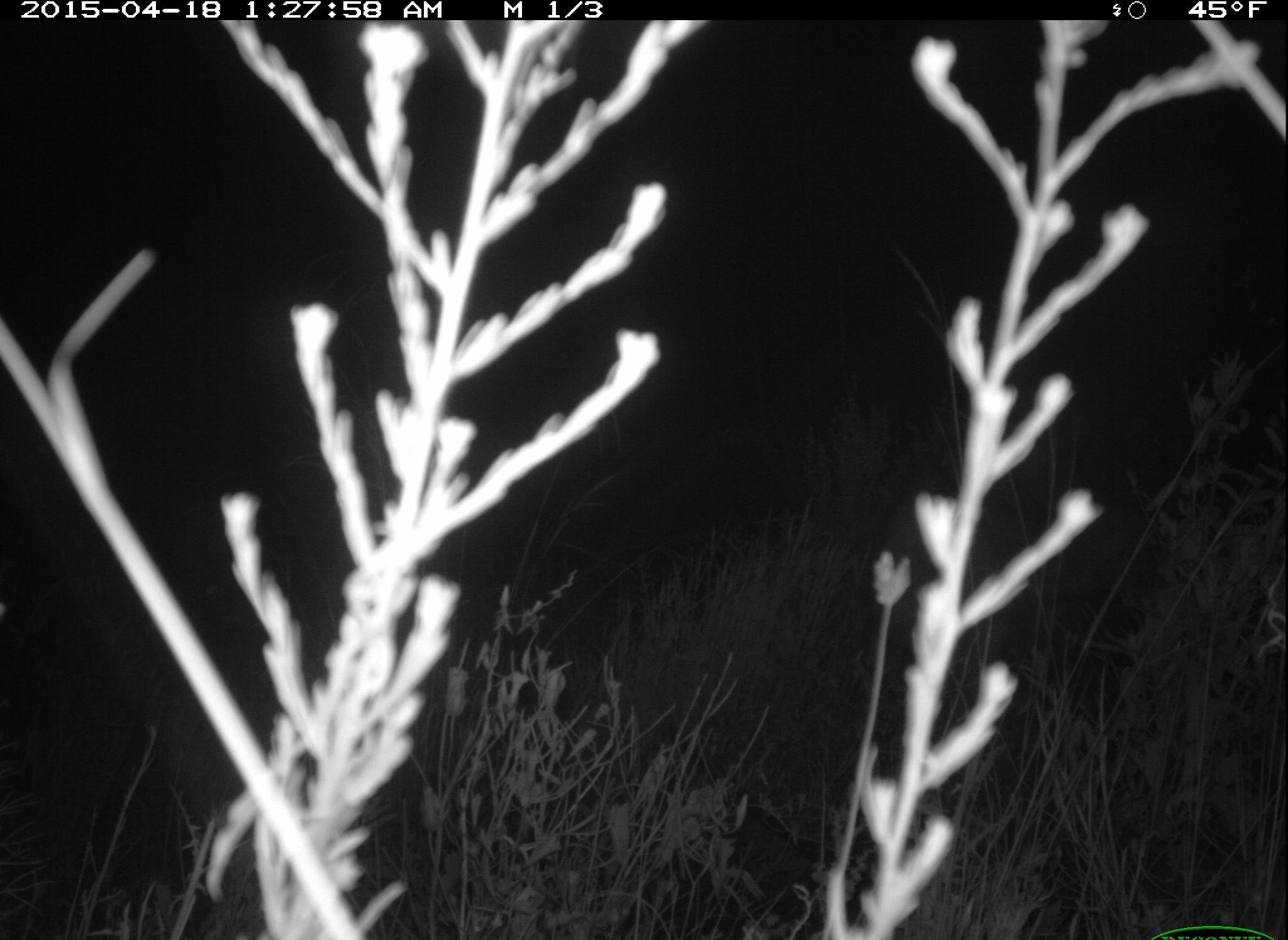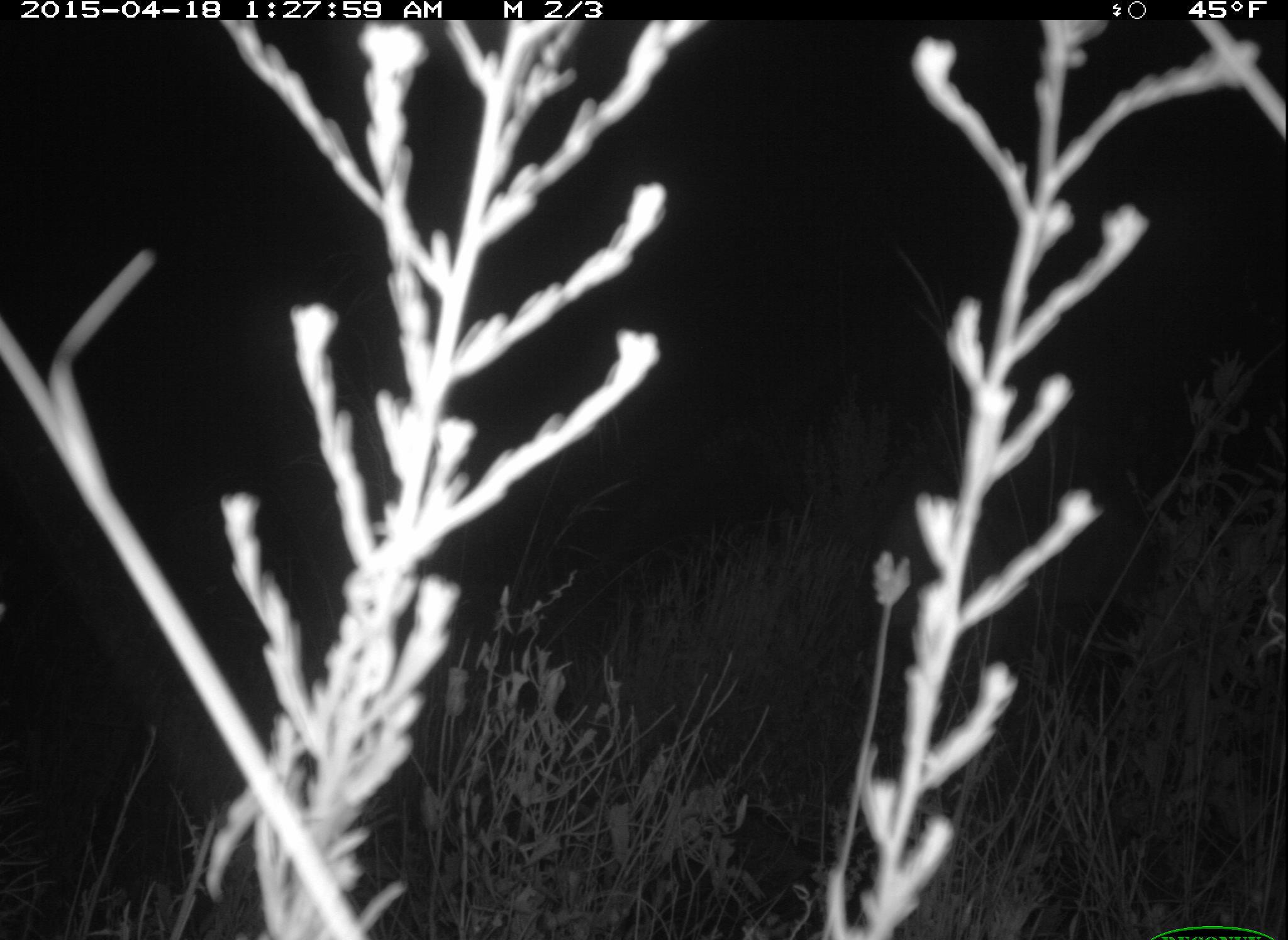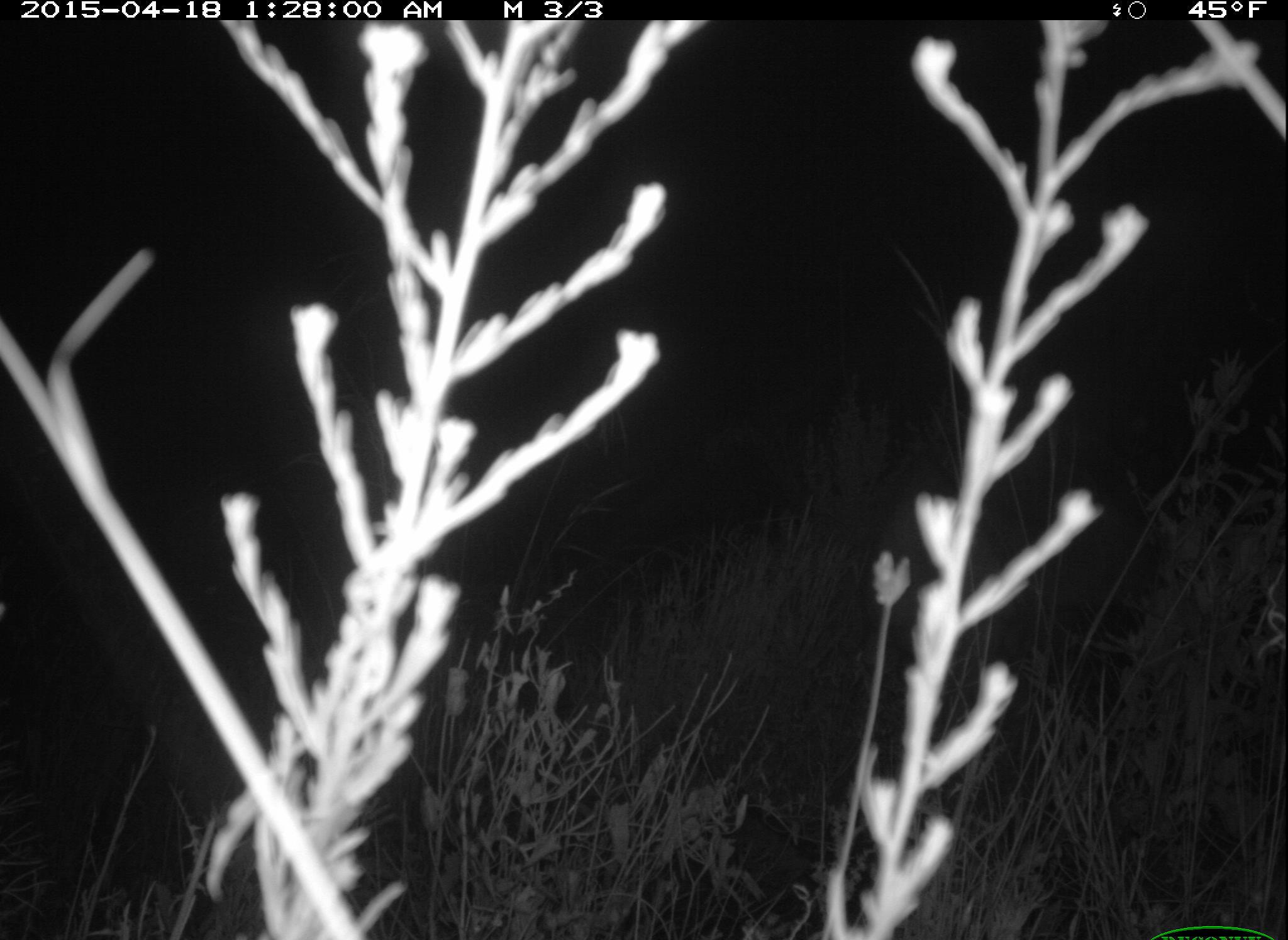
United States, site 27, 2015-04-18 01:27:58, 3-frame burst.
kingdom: Animalia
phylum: Chordata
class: Mammalia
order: Artiodactyla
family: Cervidae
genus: Odocoileus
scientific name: Odocoileus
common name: deer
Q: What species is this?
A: Deer (Odocoileus).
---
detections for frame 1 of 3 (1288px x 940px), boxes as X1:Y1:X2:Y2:
deer: 851:487:1155:803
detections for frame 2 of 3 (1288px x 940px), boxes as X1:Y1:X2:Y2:
deer: 875:480:1152:770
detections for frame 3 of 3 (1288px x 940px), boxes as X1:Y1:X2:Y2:
deer: 870:492:1149:759